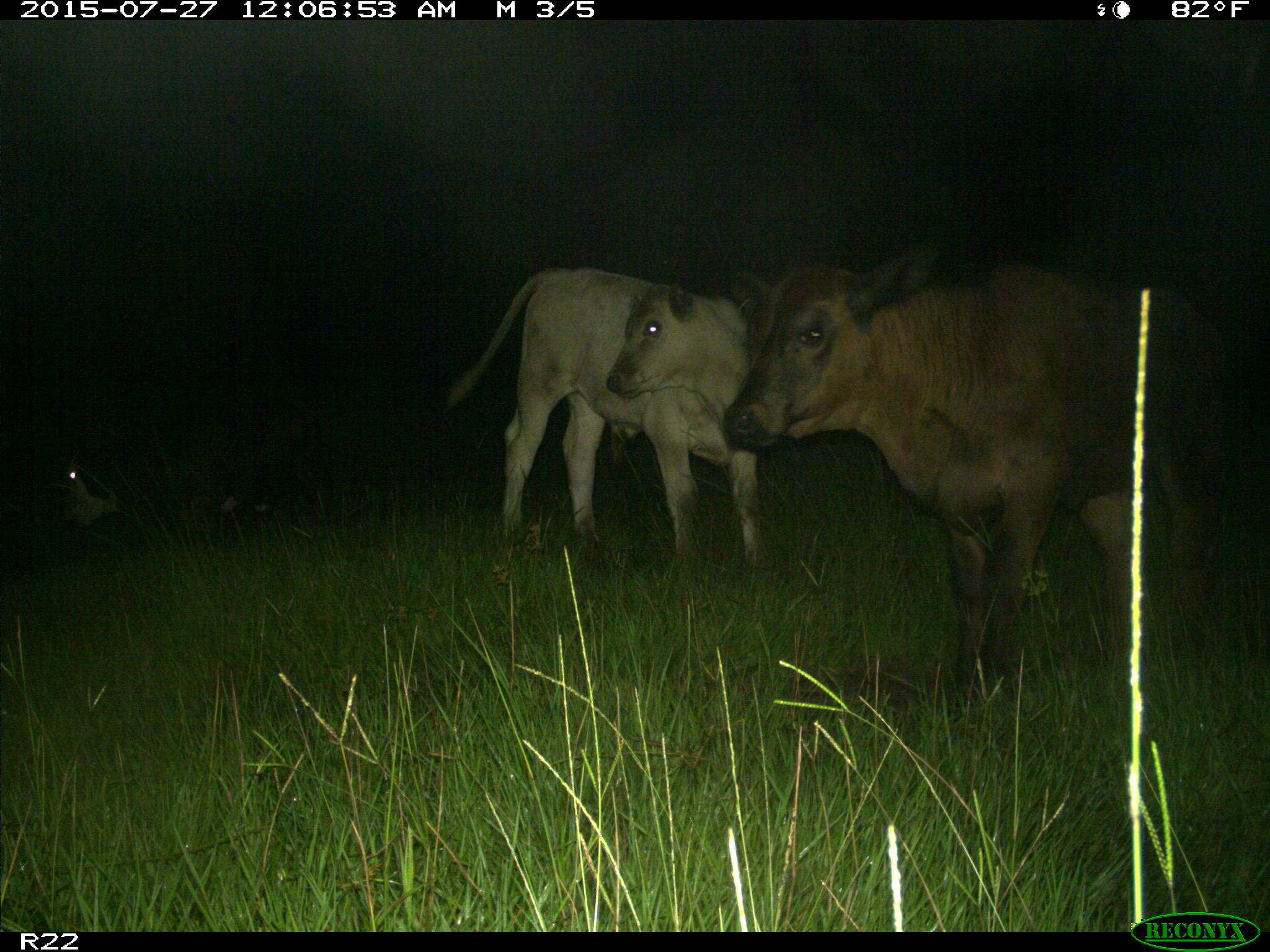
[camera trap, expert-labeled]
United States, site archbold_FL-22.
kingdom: Animalia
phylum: Chordata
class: Mammalia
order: Artiodactyla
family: Bovidae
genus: Bos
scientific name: Bos taurus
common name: domestic cow